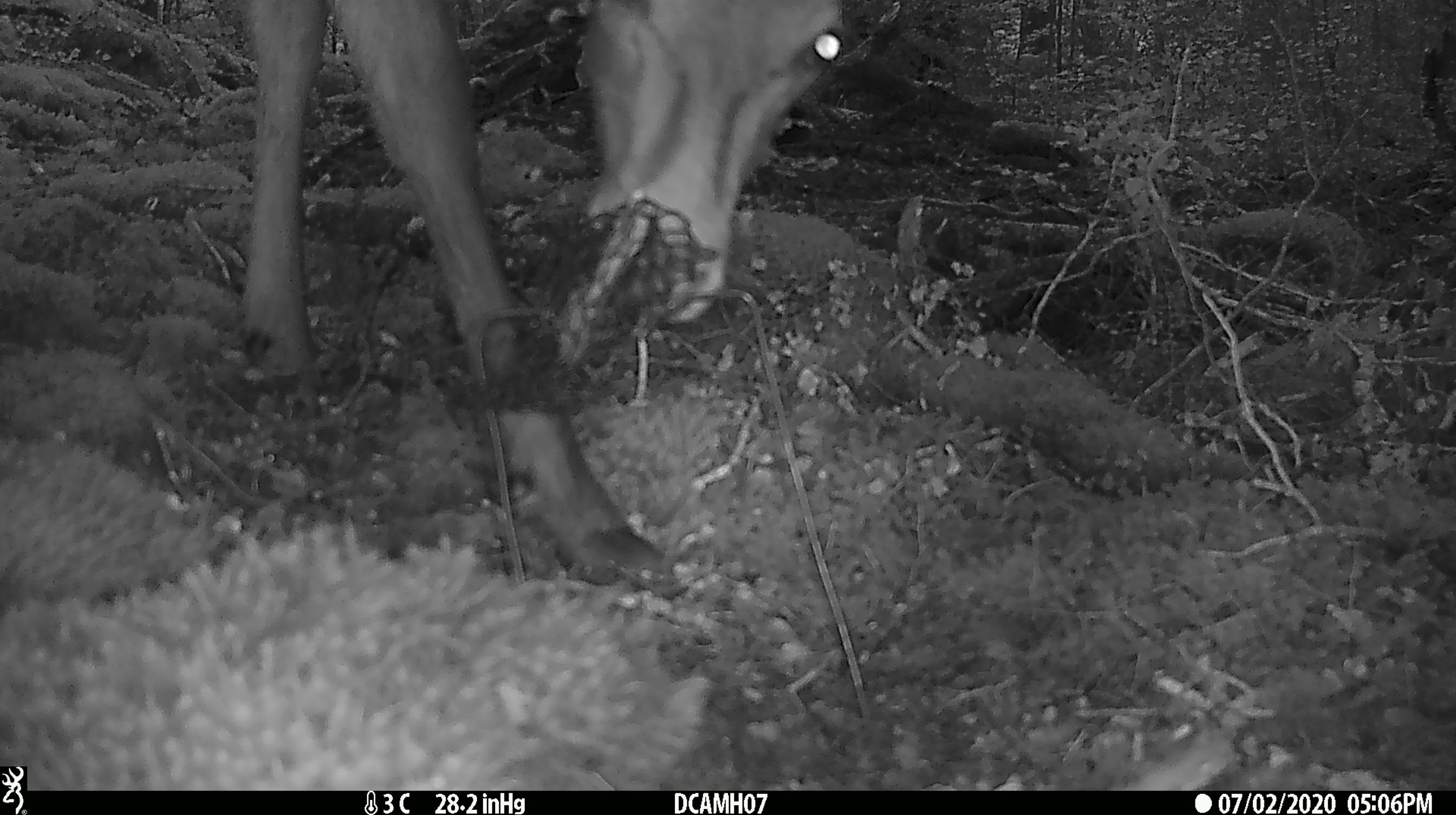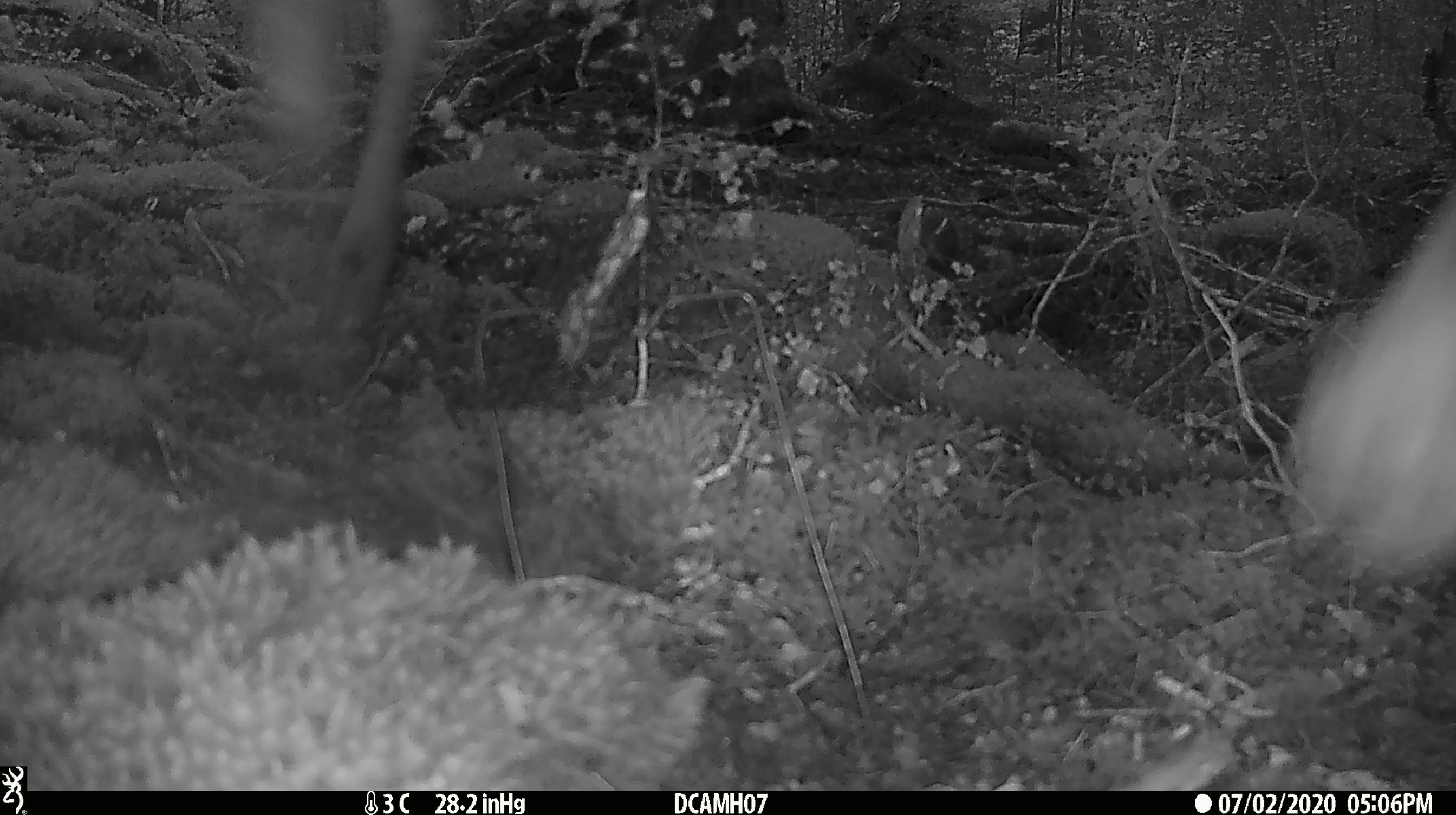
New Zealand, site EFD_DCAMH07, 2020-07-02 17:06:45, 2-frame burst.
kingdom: Animalia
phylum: Chordata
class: Mammalia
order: Artiodactyla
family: Cervidae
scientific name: Cervidae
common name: deer